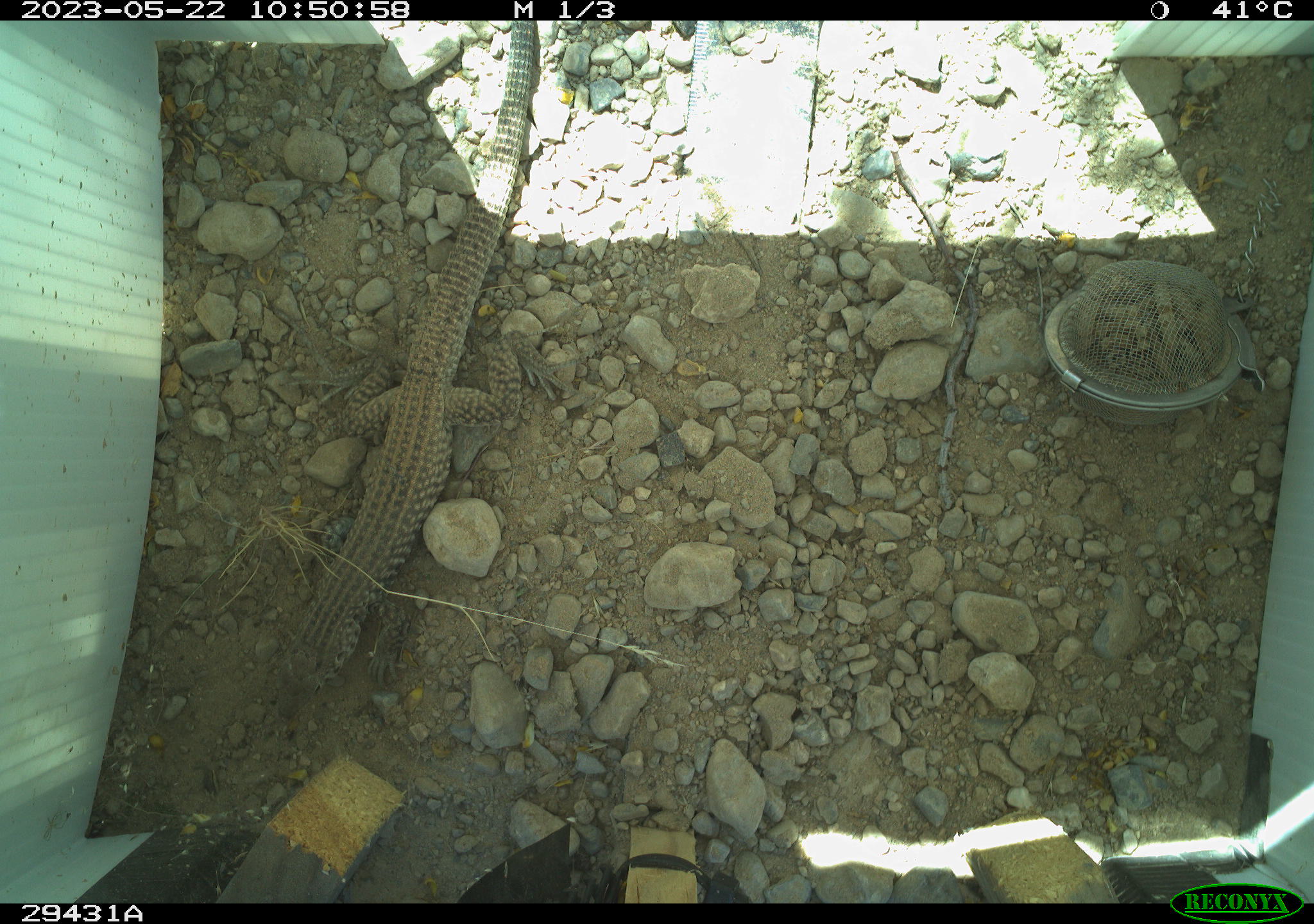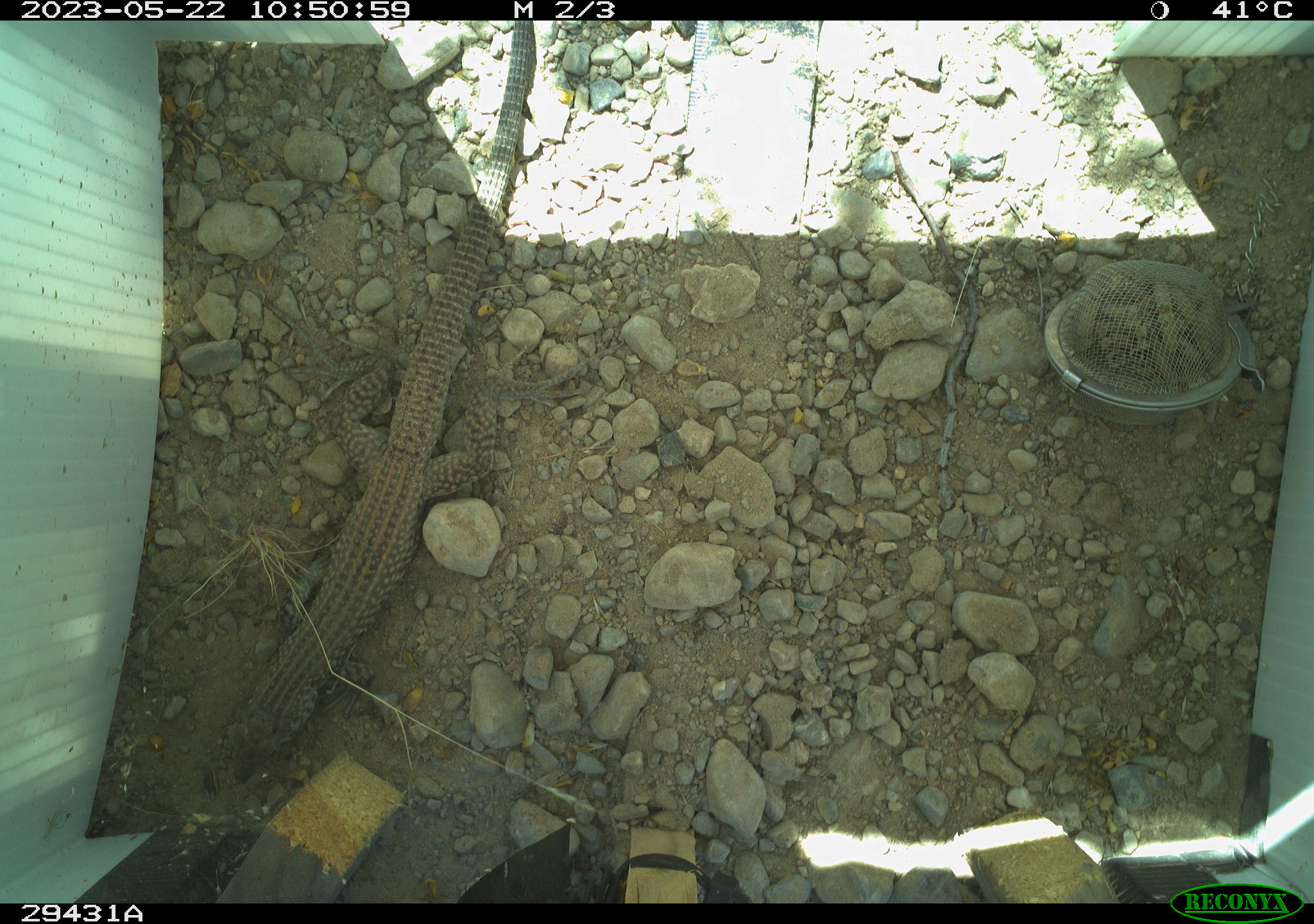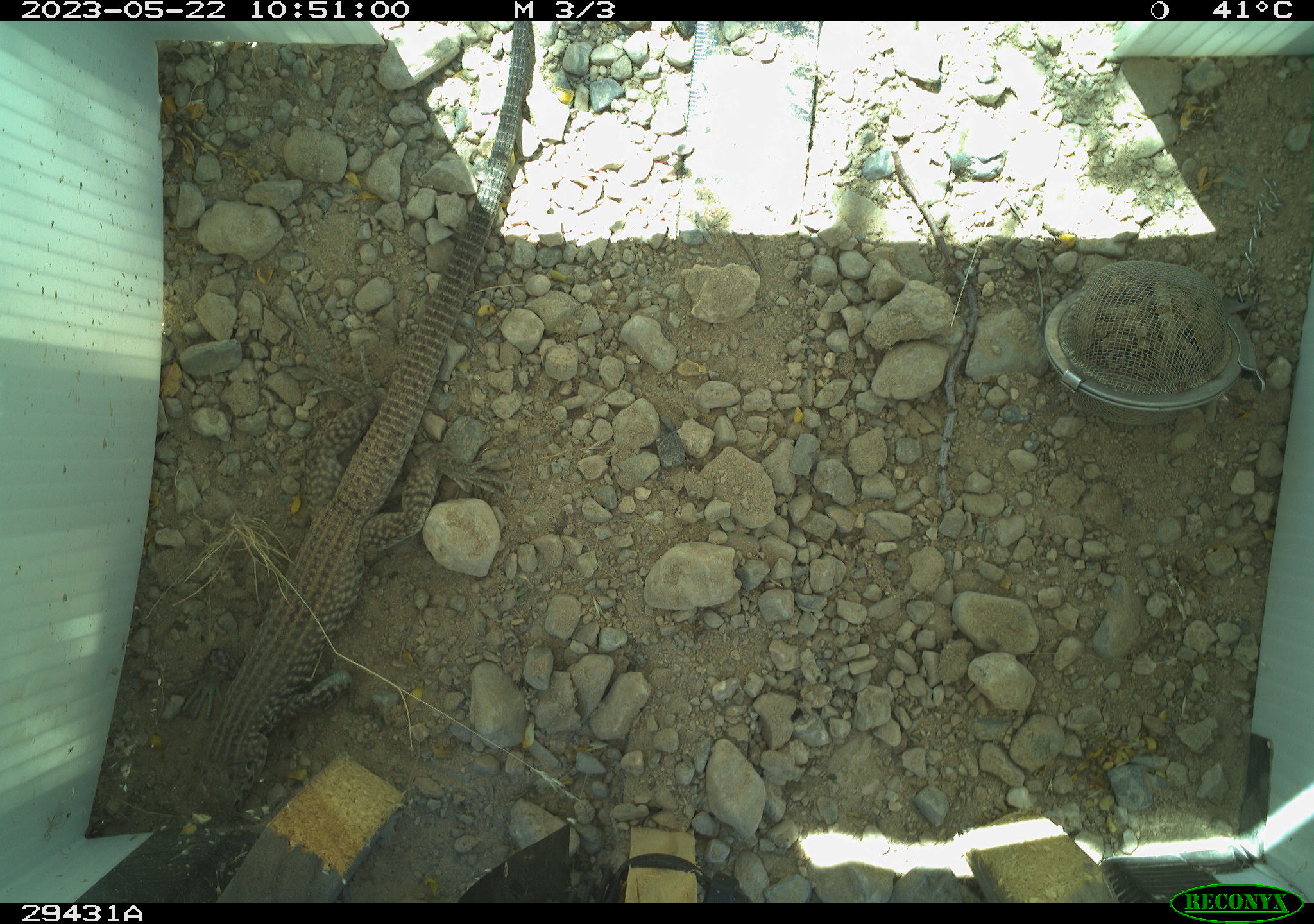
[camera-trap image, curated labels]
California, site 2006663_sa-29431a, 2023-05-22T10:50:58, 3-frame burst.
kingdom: Animalia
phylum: Chordata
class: Reptilia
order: Squamata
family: Teiidae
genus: Aspidoscelis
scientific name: Aspidoscelis tigris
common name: western whiptail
Western whiptail (Aspidoscelis tigris).